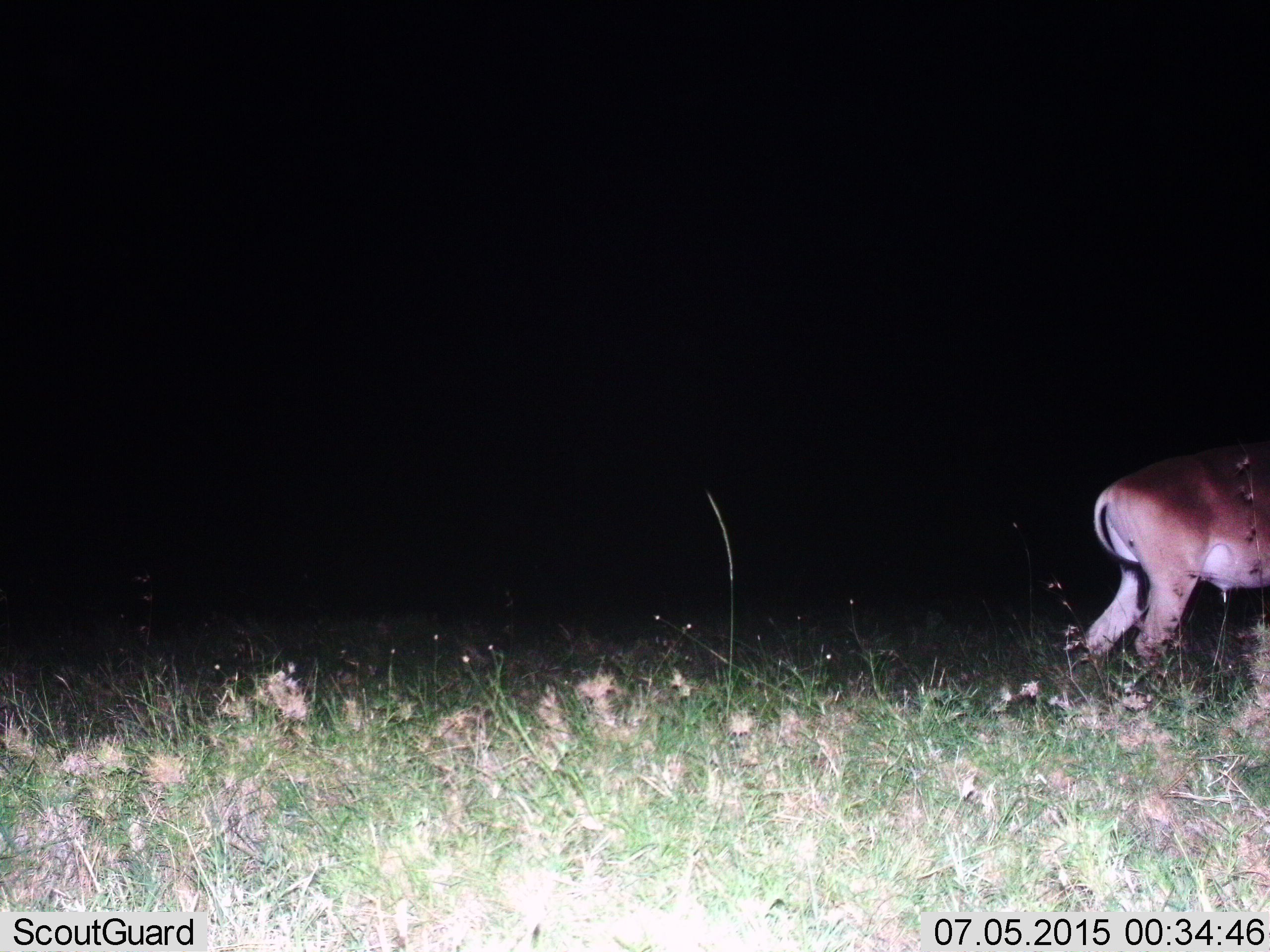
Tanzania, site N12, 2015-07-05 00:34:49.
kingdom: Animalia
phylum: Chordata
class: Mammalia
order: Carnivora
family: Felidae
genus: Panthera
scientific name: Panthera leo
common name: lion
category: lionfemale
Lionfemale (lion) (Panthera leo), count 1. Behavior (volunteer vote fractions): standing 100%, resting 0%, moving 0%, interacting 0%. Young present (vote fraction): 0%. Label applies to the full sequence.